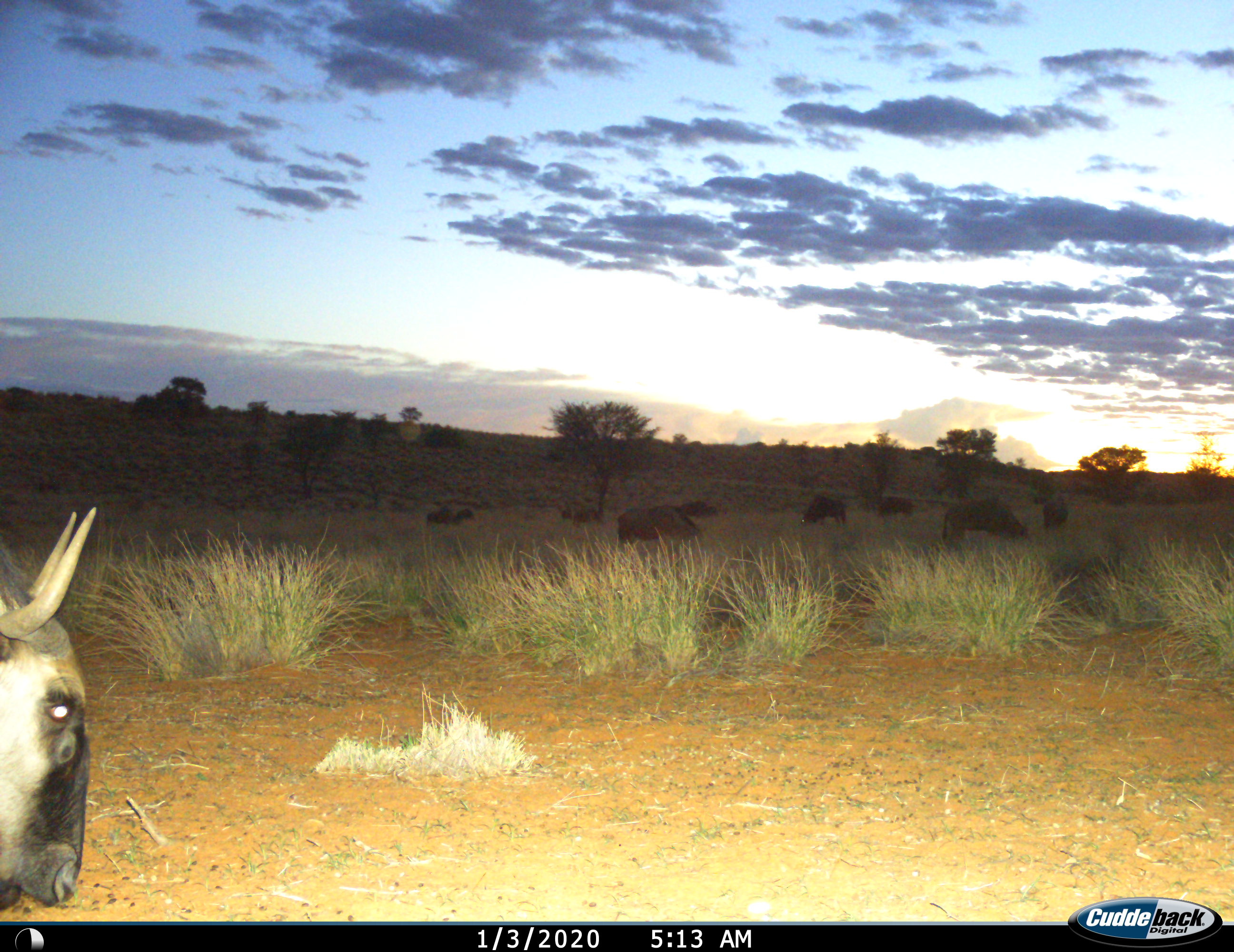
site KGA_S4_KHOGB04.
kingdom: Animalia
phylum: Chordata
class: Mammalia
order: Artiodactyla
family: Bovidae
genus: Connochaetes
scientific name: Connochaetes taurinus taurinus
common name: blue wildebeest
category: wildebeestblue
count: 9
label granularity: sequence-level